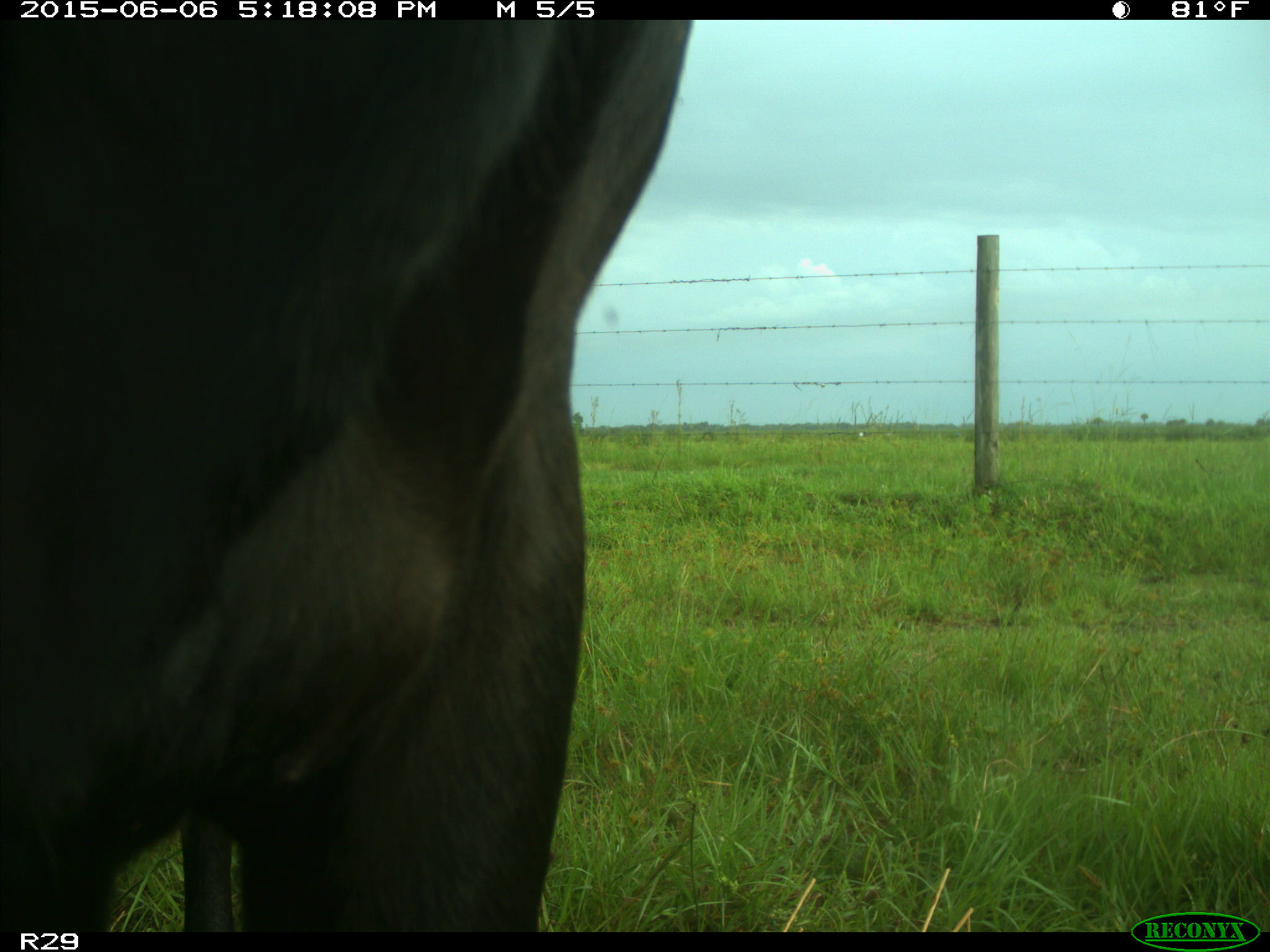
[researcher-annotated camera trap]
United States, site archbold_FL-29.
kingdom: Animalia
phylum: Chordata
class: Mammalia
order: Artiodactyla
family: Bovidae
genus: Bos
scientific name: Bos taurus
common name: domestic cow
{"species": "Bos taurus (domestic cow)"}